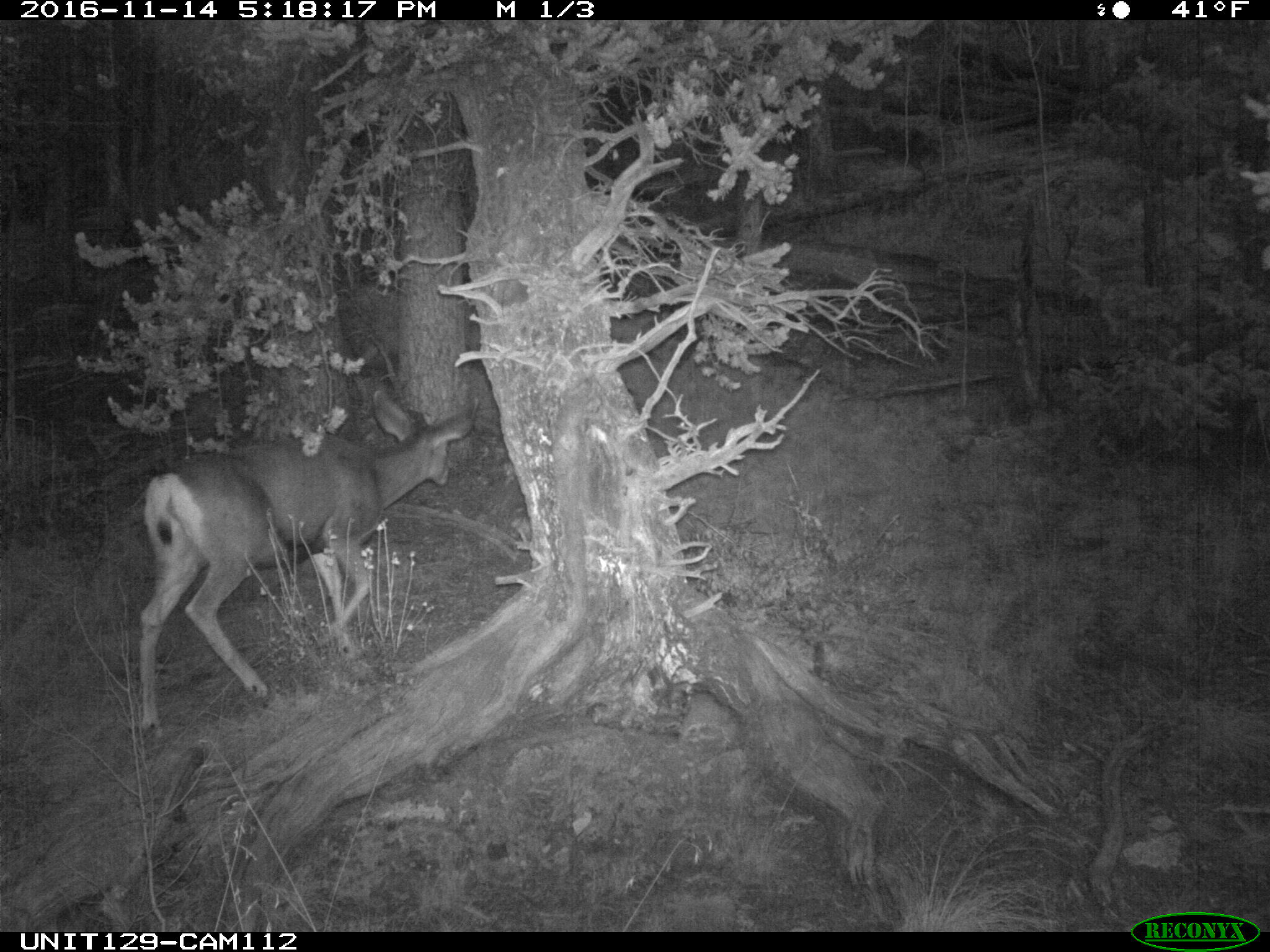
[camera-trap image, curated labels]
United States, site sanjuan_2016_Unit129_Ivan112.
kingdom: Animalia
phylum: Chordata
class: Mammalia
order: Artiodactyla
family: Cervidae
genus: Odocoileus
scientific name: Odocoileus hemionus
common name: mule deer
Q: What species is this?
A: Odocoileus hemionus (mule deer).